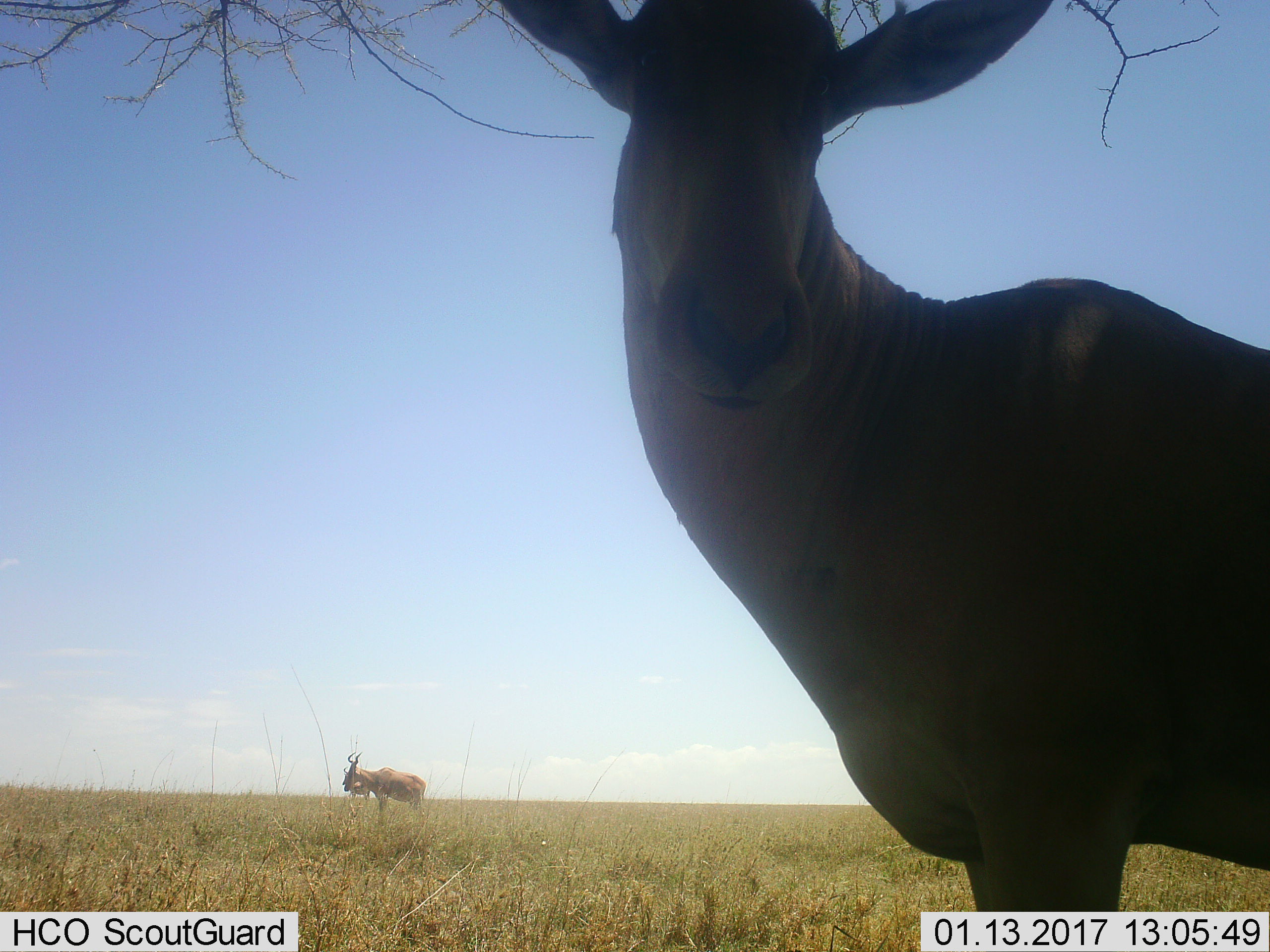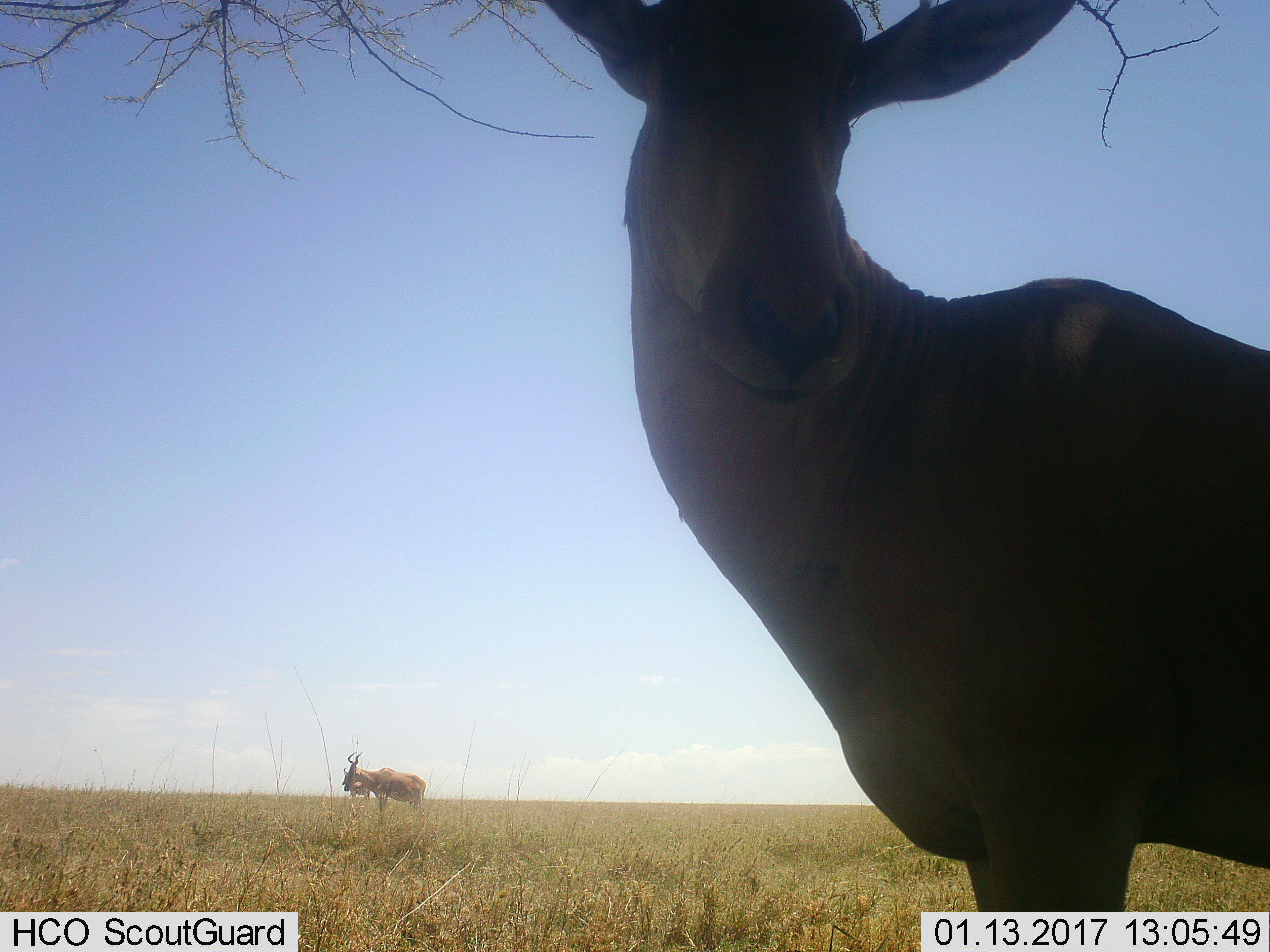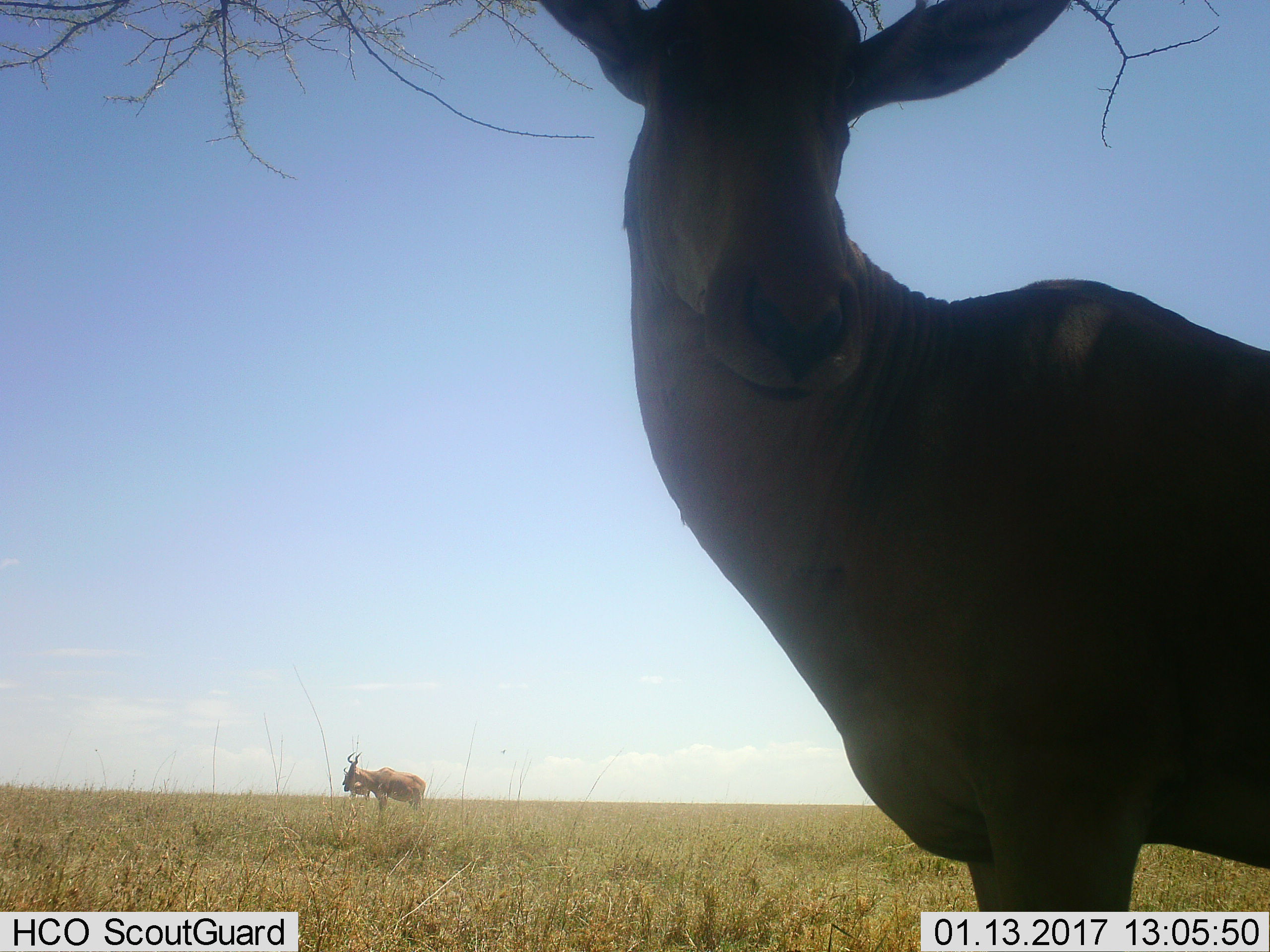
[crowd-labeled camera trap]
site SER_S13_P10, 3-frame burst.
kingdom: Animalia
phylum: Chordata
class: Mammalia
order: Artiodactyla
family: Bovidae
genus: Alcelaphus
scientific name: Alcelaphus buselaphus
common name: hartebeest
Hartebeest (Alcelaphus buselaphus), count 2. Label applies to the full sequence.